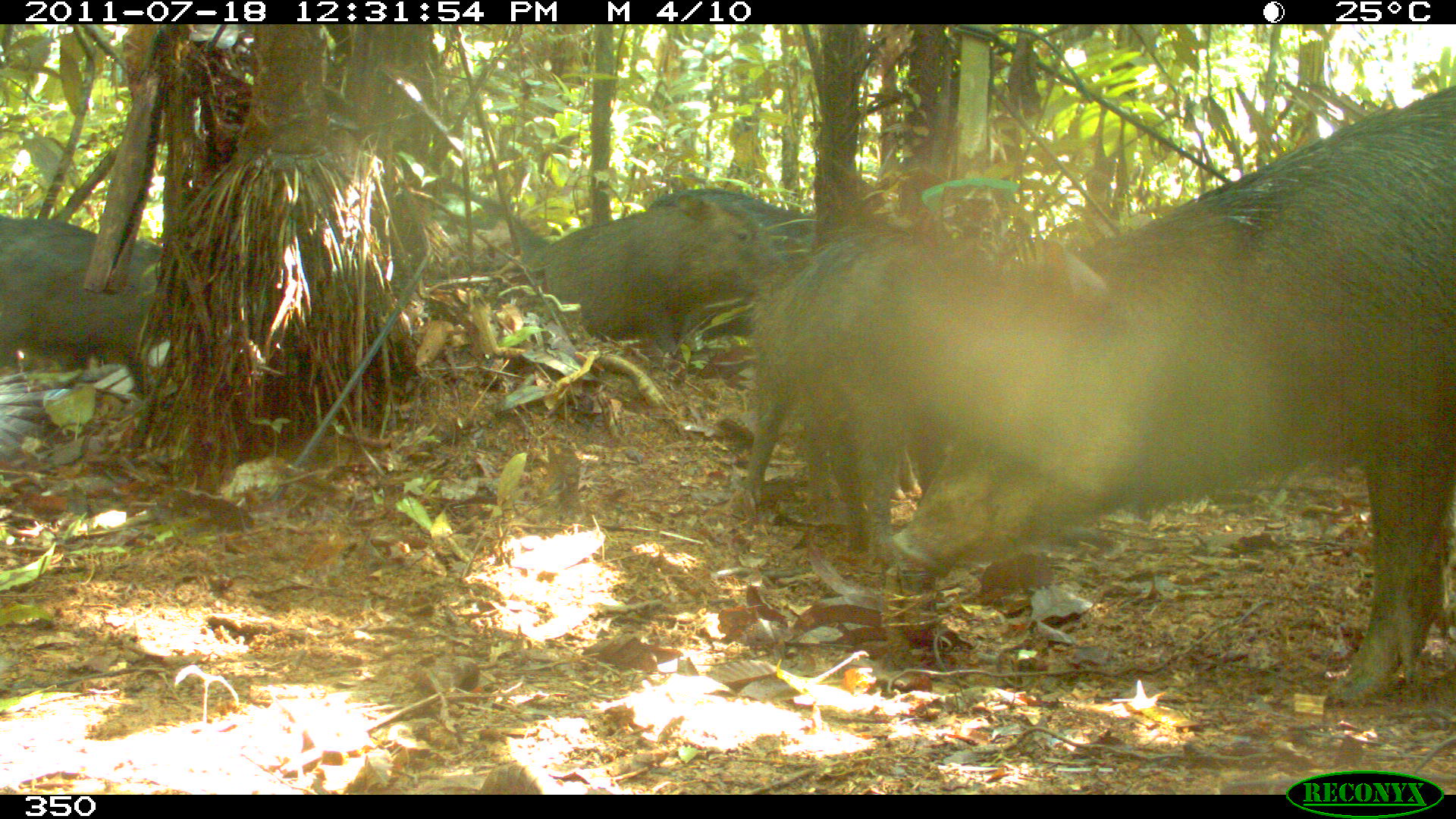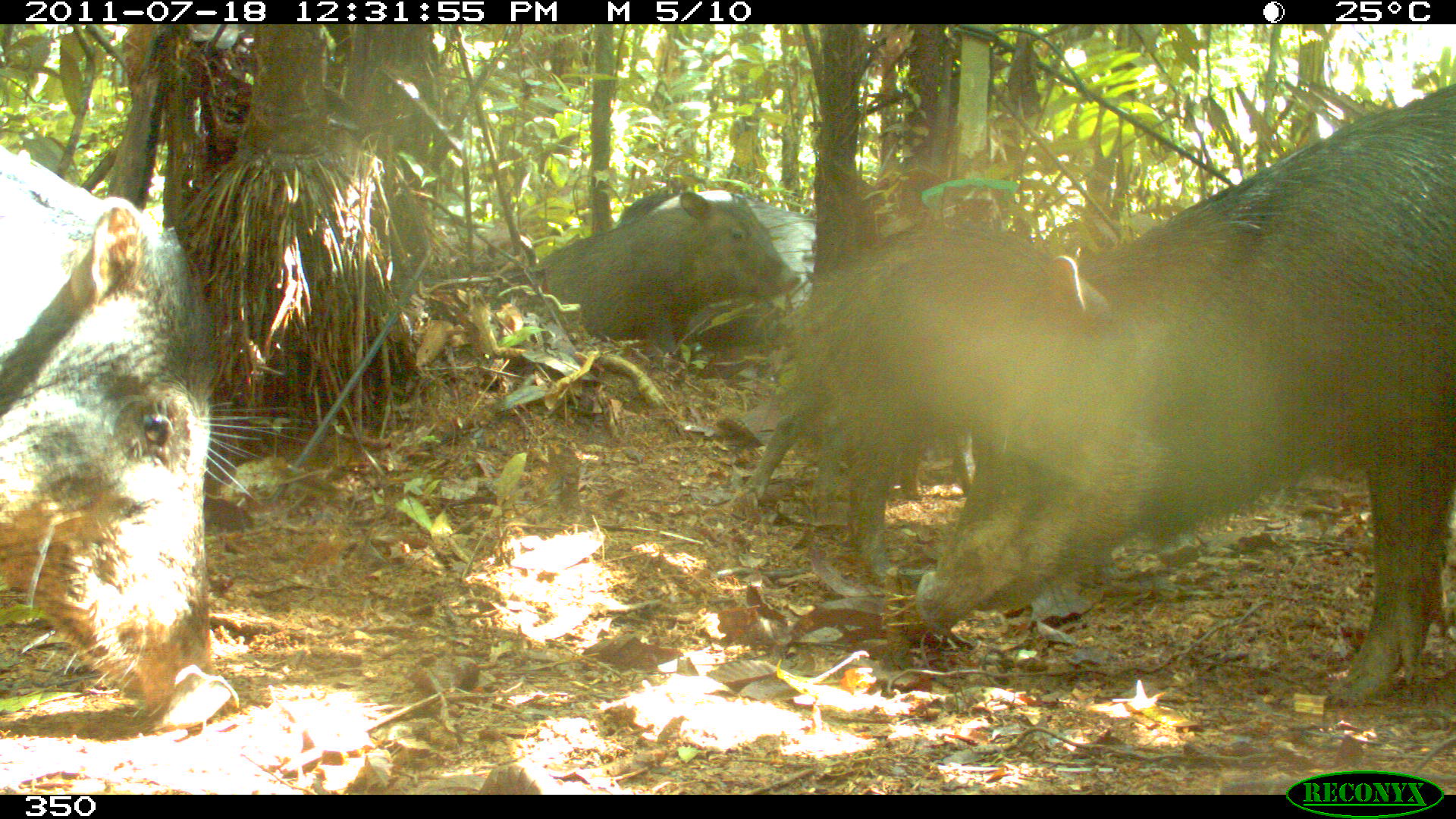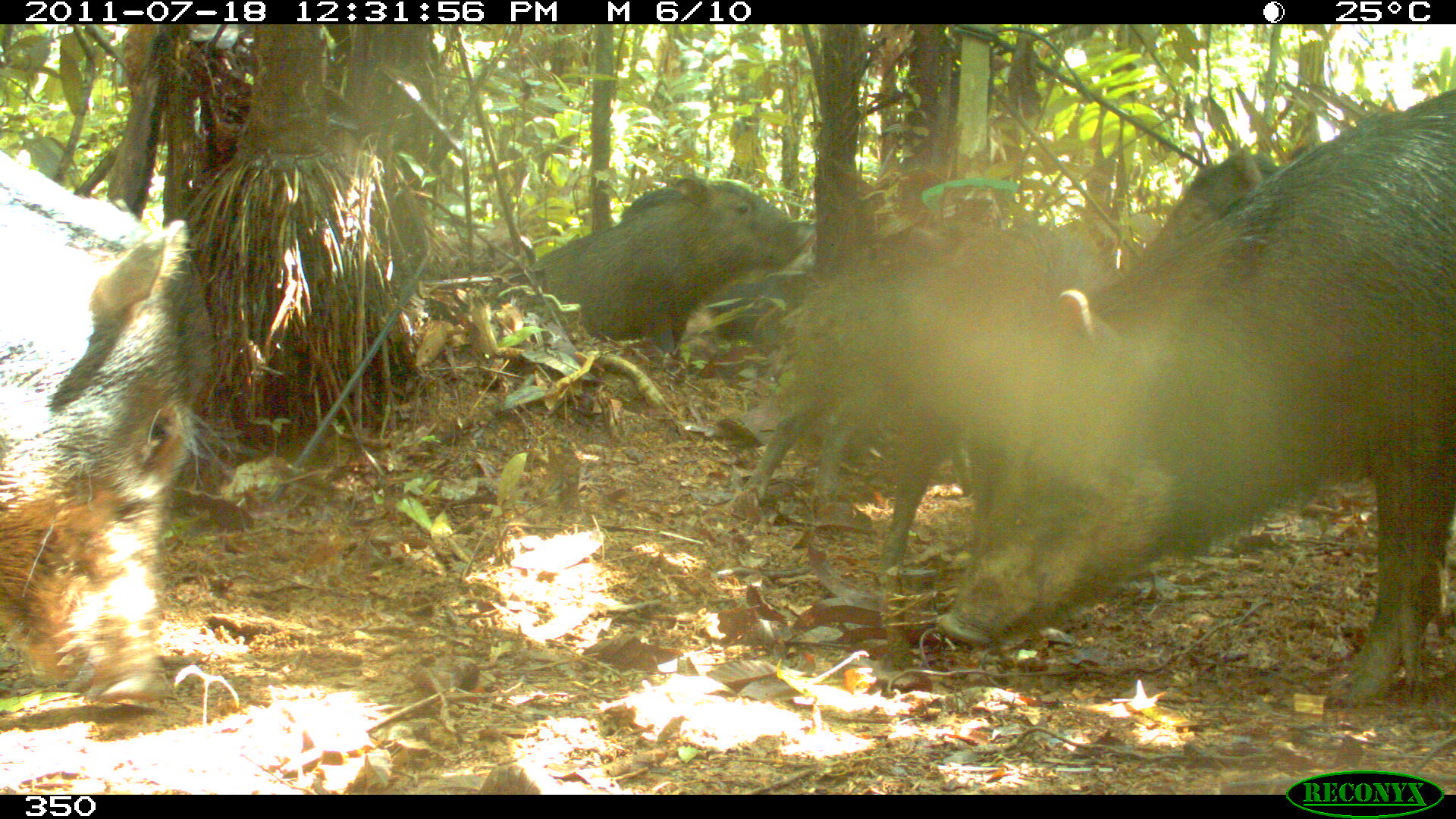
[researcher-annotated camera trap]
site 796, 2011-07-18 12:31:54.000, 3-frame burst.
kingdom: Animalia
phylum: Chordata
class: Mammalia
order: Artiodactyla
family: Tayassuidae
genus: Tayassu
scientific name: Tayassu pecari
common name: white-lipped peccary